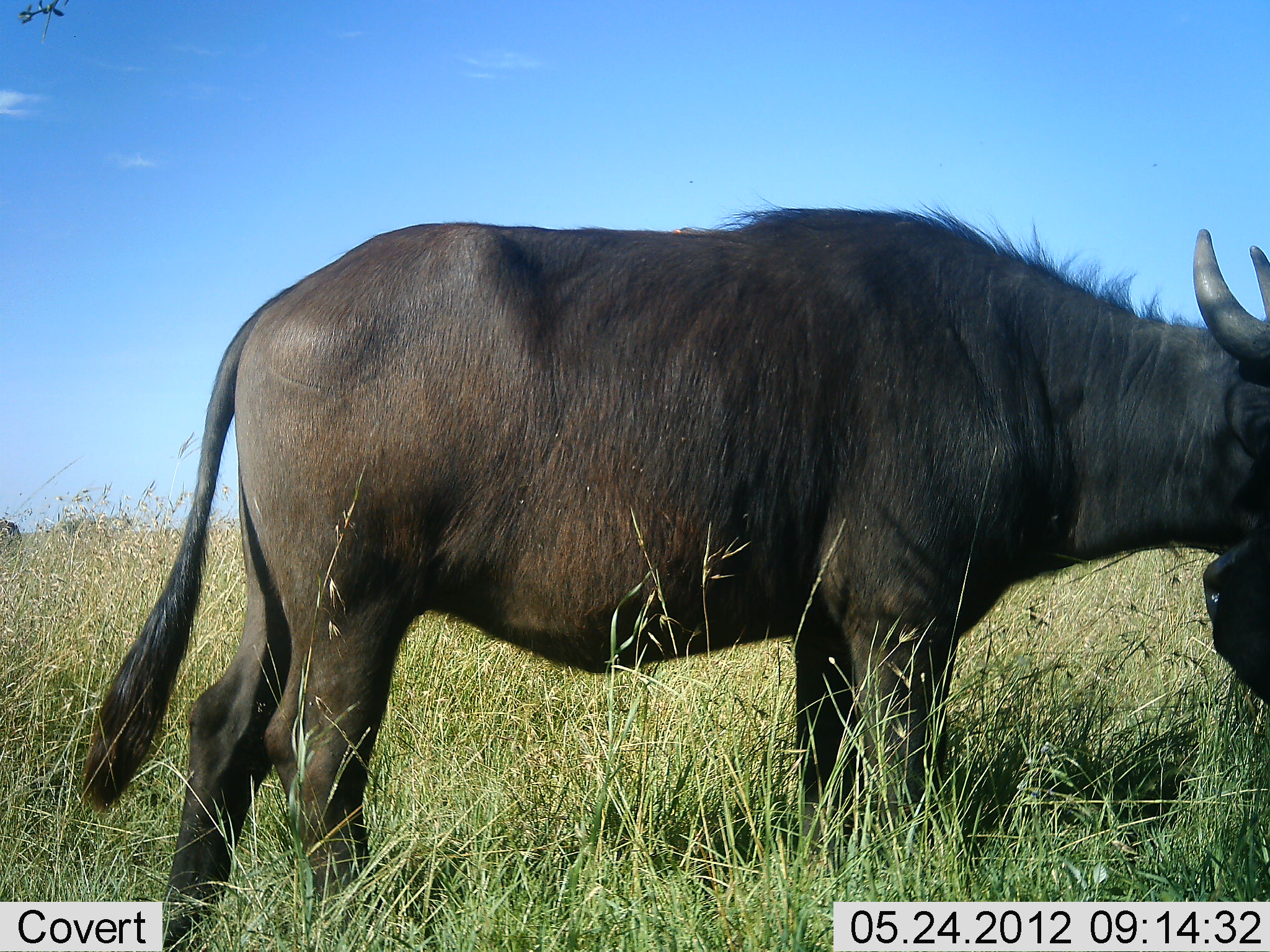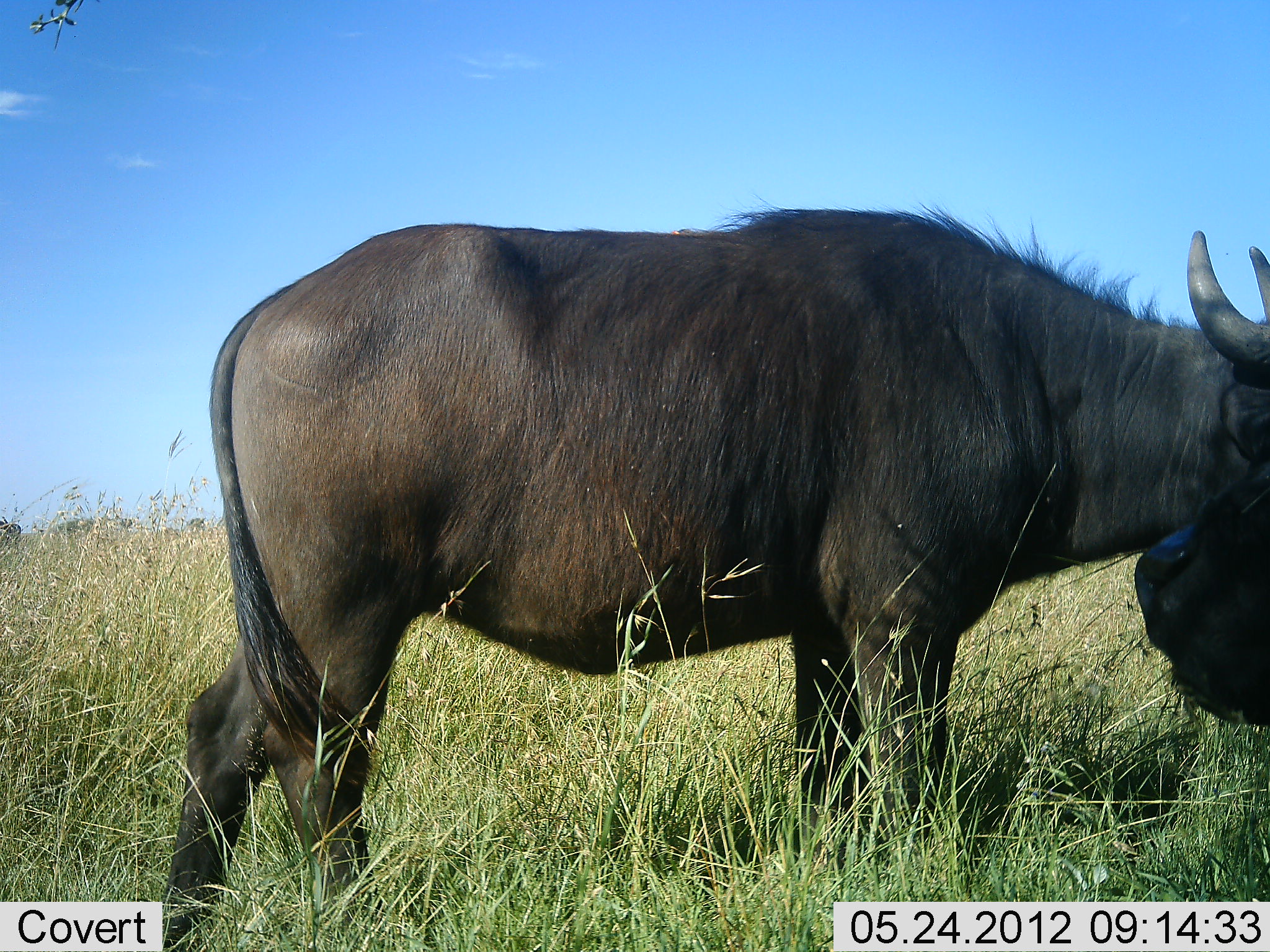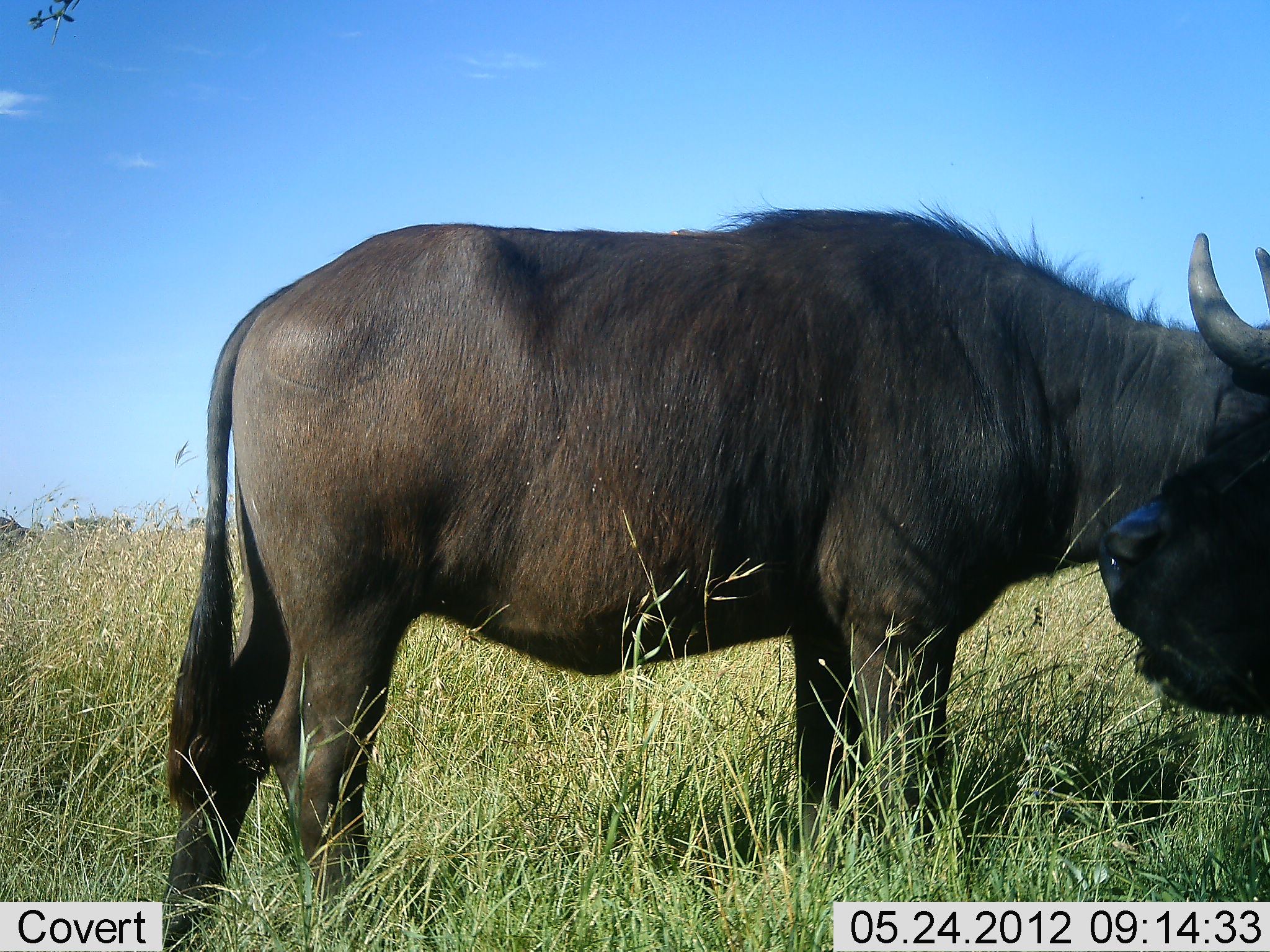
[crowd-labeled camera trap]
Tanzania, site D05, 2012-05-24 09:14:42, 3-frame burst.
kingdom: Animalia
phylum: Chordata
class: Mammalia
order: Artiodactyla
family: Bovidae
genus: Syncerus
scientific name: Syncerus caffer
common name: cape buffalo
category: buffalo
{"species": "buffalo (cape buffalo) (Syncerus caffer)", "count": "2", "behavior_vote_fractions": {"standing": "80%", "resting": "0%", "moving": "10%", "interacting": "0%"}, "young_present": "0%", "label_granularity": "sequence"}